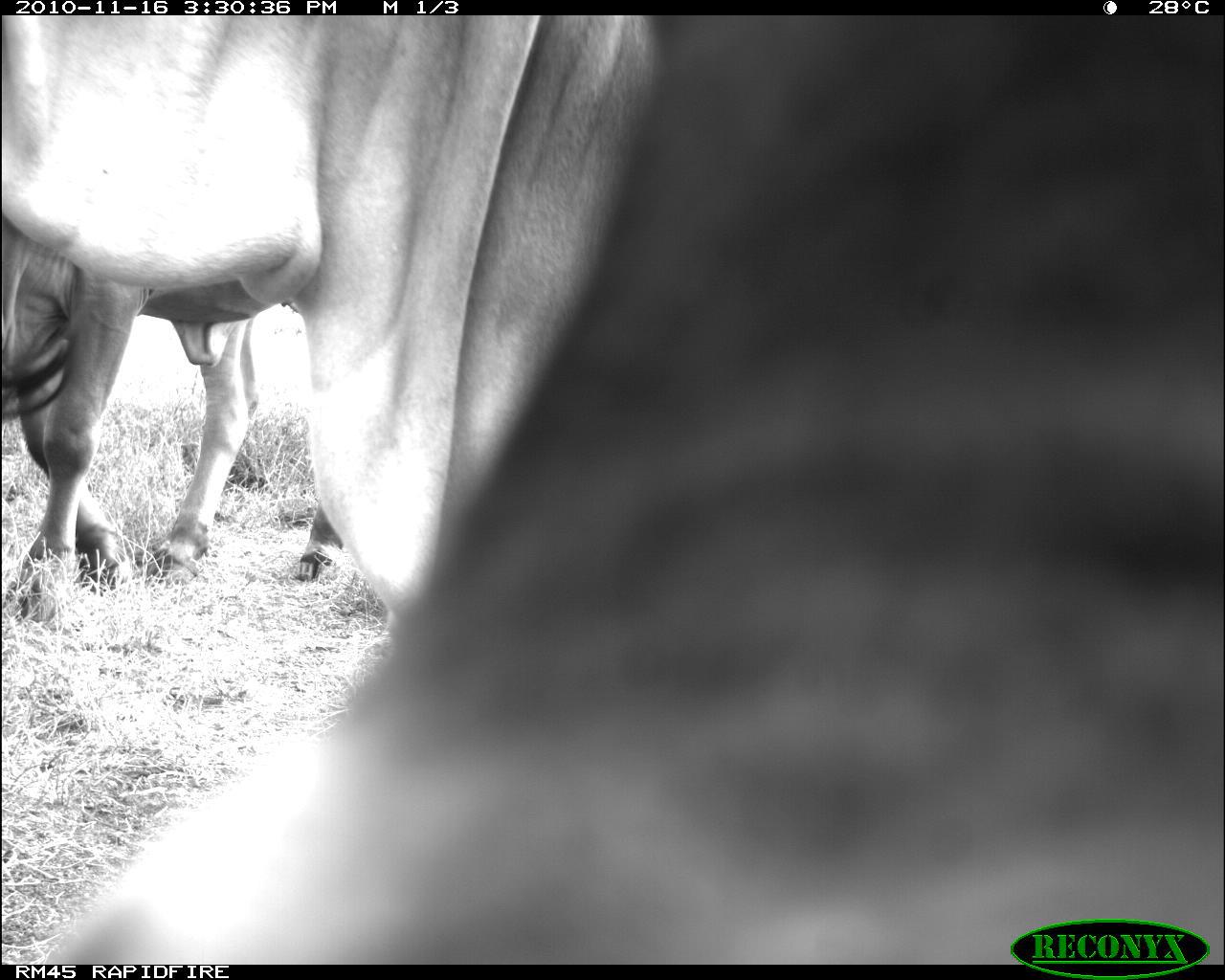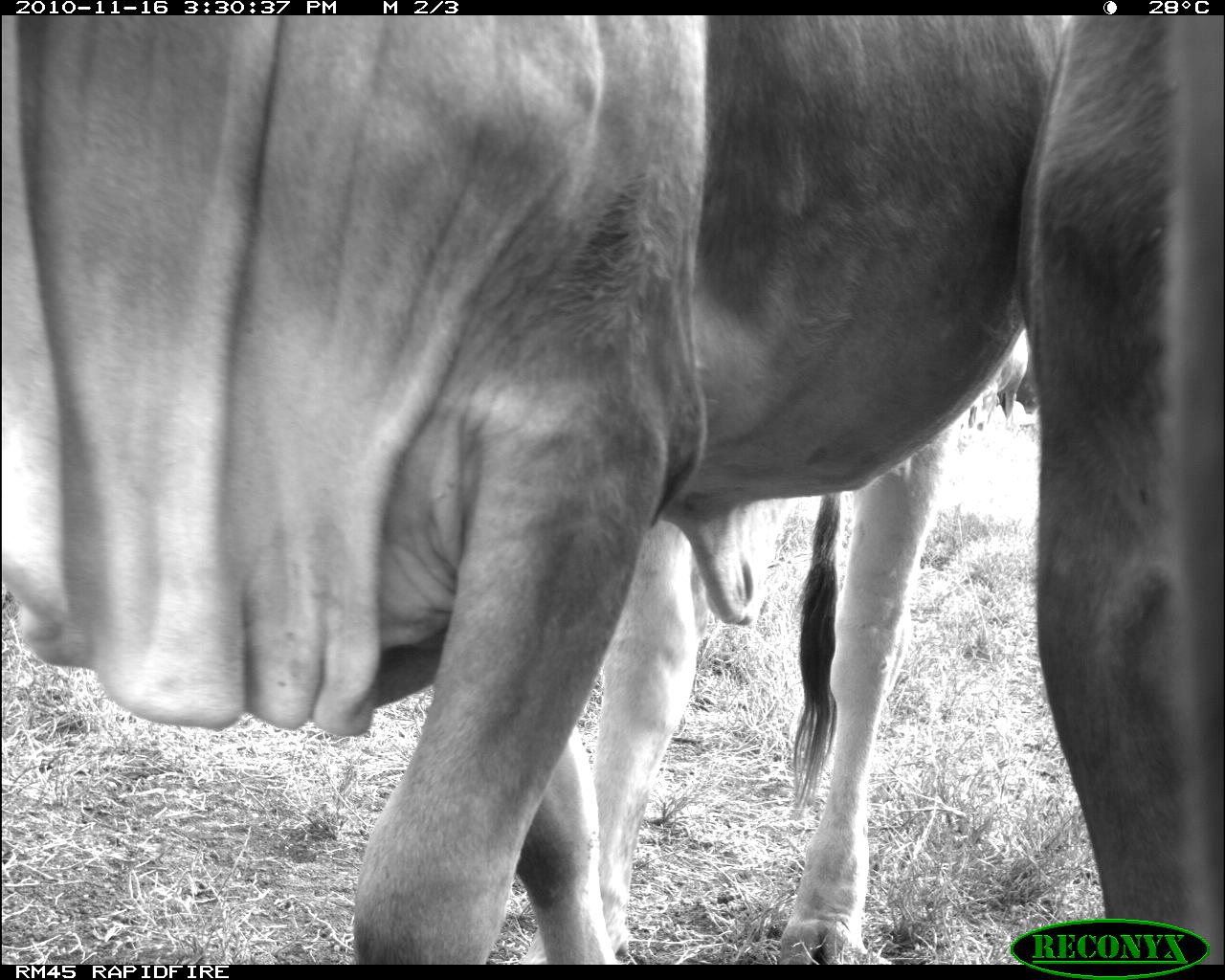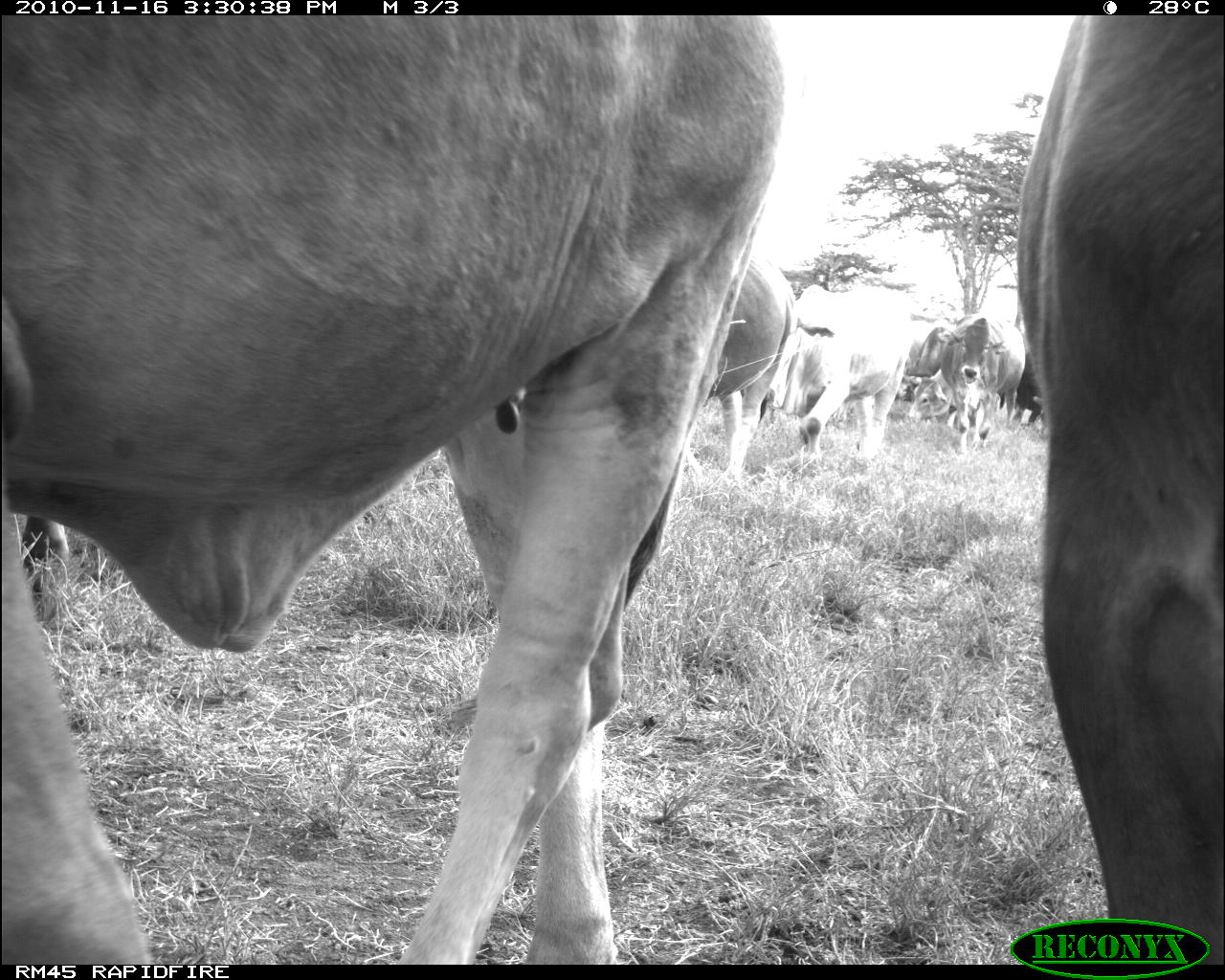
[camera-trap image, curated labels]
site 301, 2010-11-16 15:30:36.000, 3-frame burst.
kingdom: Animalia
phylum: Chordata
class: Mammalia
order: Artiodactyla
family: Bovidae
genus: Bos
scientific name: Bos taurus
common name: domestic cattle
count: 2